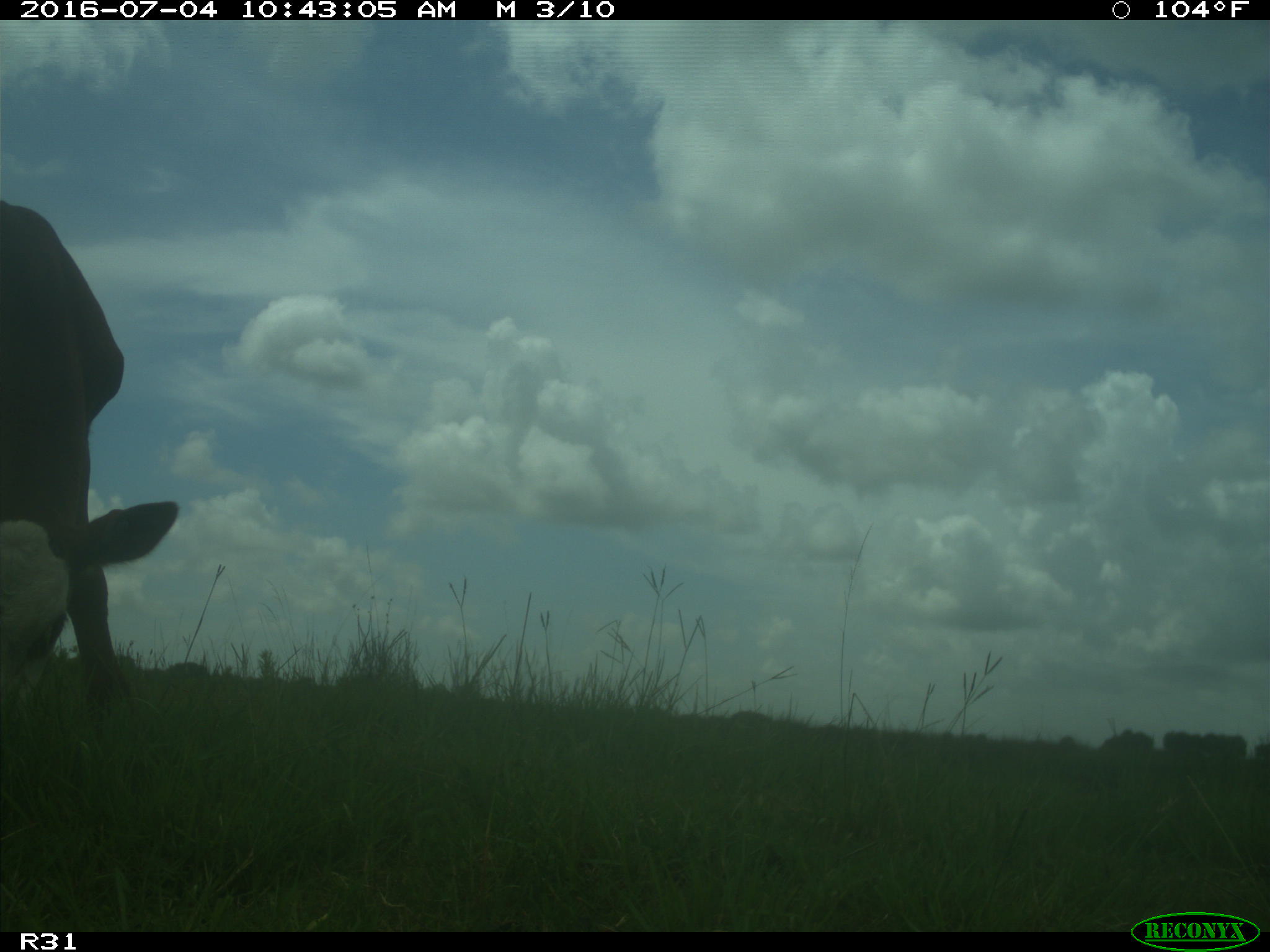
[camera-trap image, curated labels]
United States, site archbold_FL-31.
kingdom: Animalia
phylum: Chordata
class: Mammalia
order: Artiodactyla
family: Bovidae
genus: Bos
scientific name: Bos taurus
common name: domestic cow